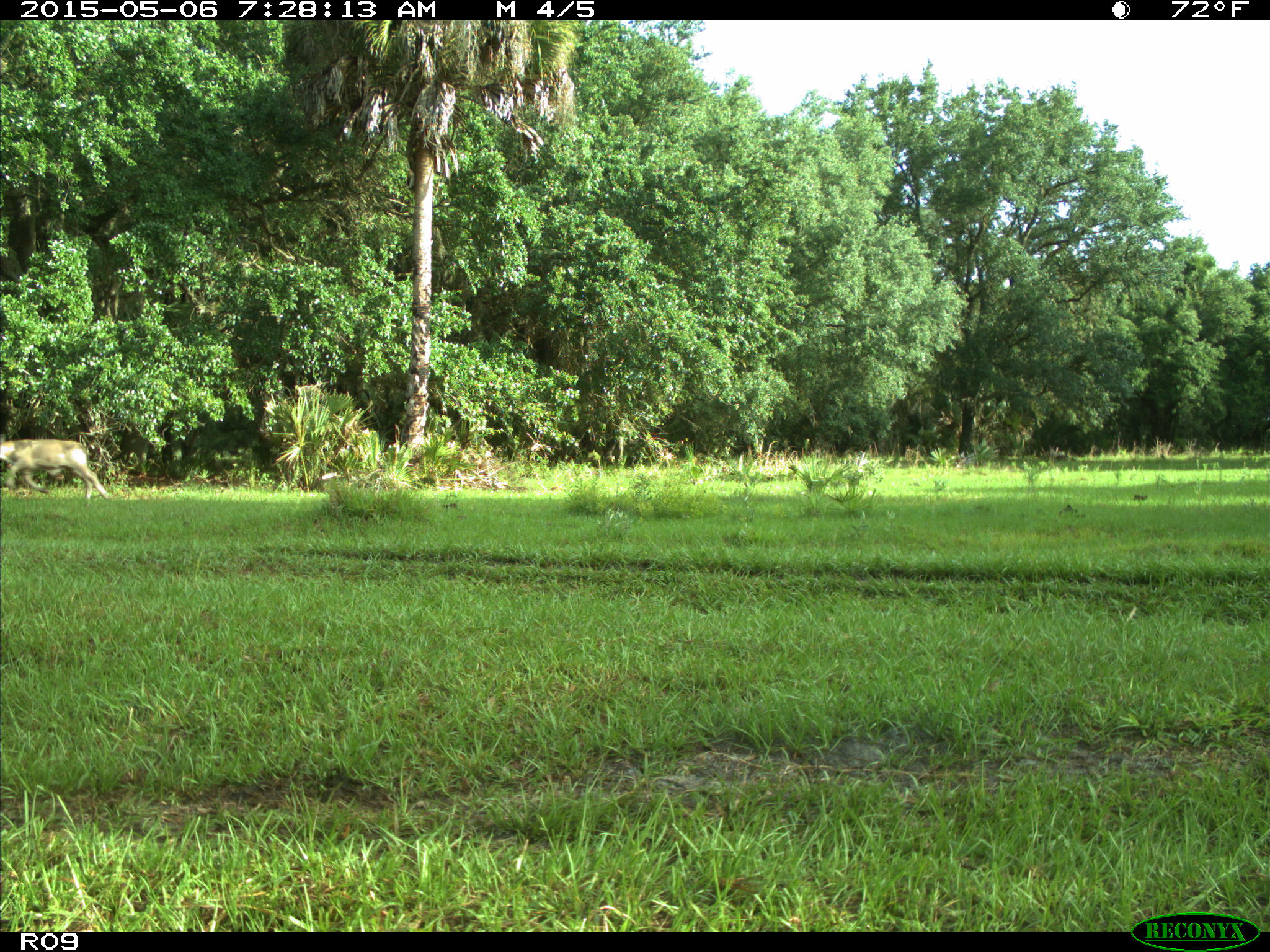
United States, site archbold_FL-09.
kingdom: Animalia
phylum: Chordata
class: Mammalia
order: Artiodactyla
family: Bovidae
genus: Bos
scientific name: Bos taurus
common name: domestic cow